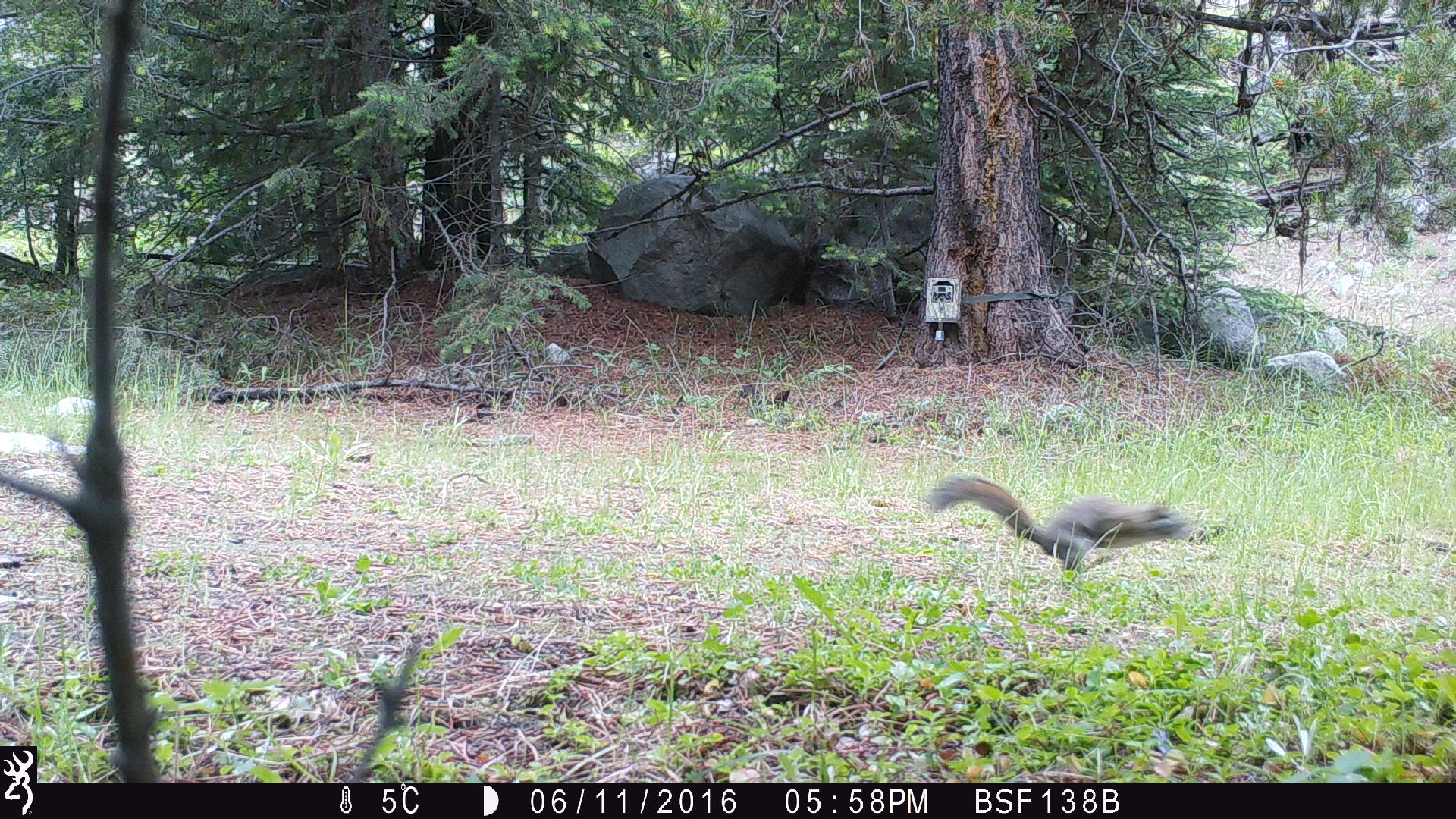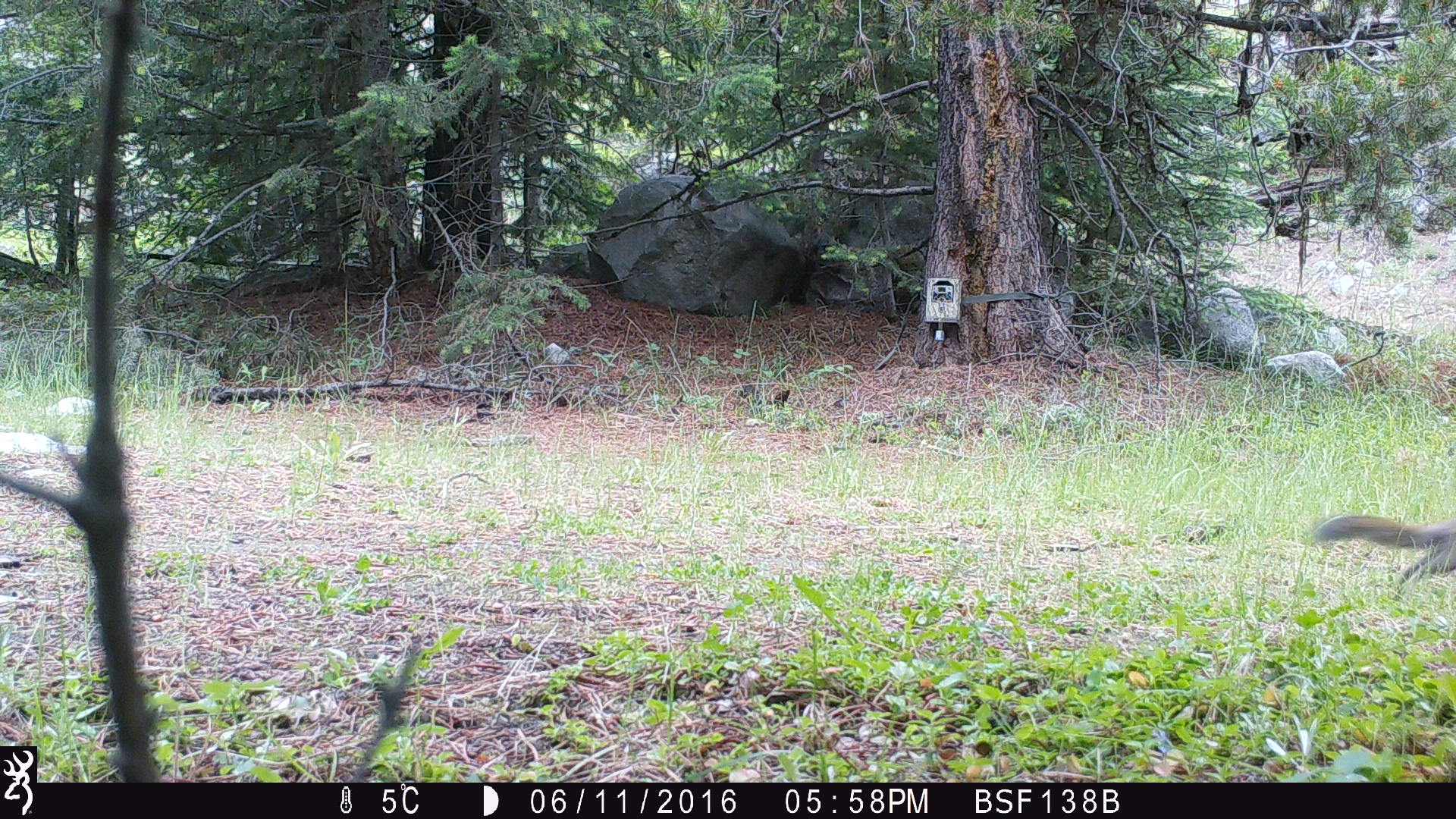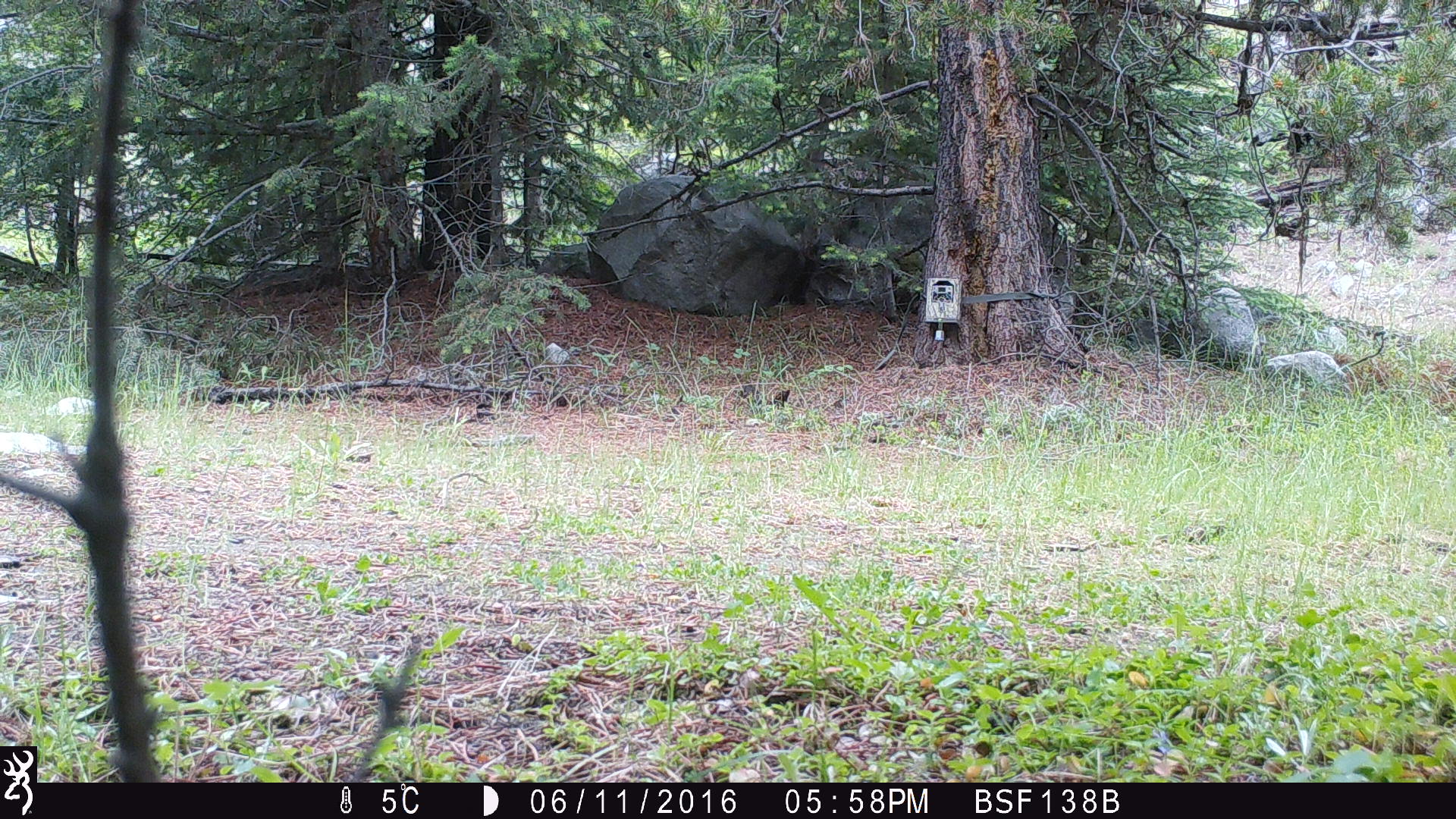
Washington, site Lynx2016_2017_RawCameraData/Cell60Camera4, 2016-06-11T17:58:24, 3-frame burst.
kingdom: Animalia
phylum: Chordata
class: Mammalia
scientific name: Mammalia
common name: small mammal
Small mammal (Mammalia). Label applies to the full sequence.